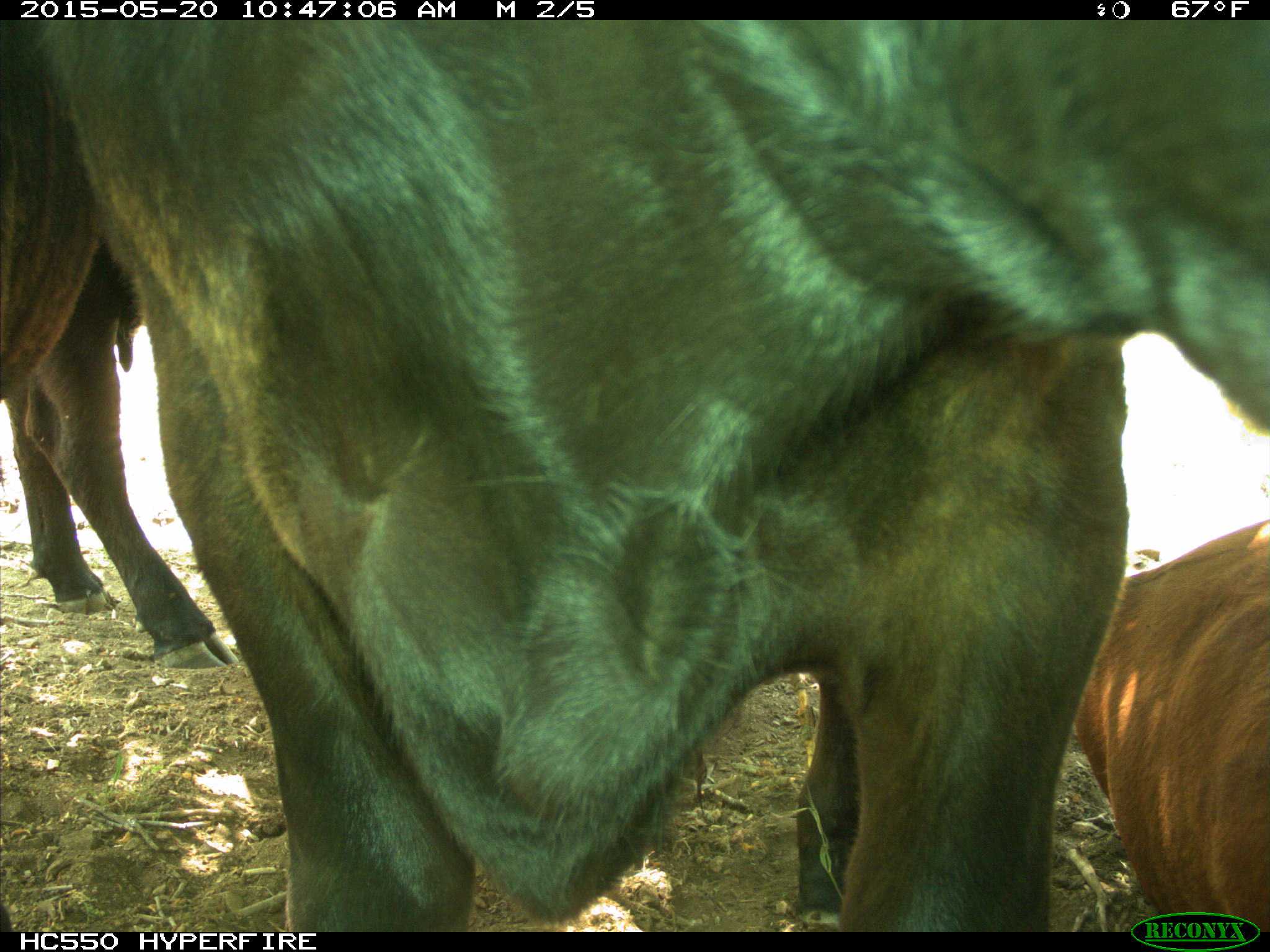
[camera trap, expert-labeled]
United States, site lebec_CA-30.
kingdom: Animalia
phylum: Chordata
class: Mammalia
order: Artiodactyla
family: Bovidae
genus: Bos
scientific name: Bos taurus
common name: domestic cow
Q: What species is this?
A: Bos taurus (domestic cow).